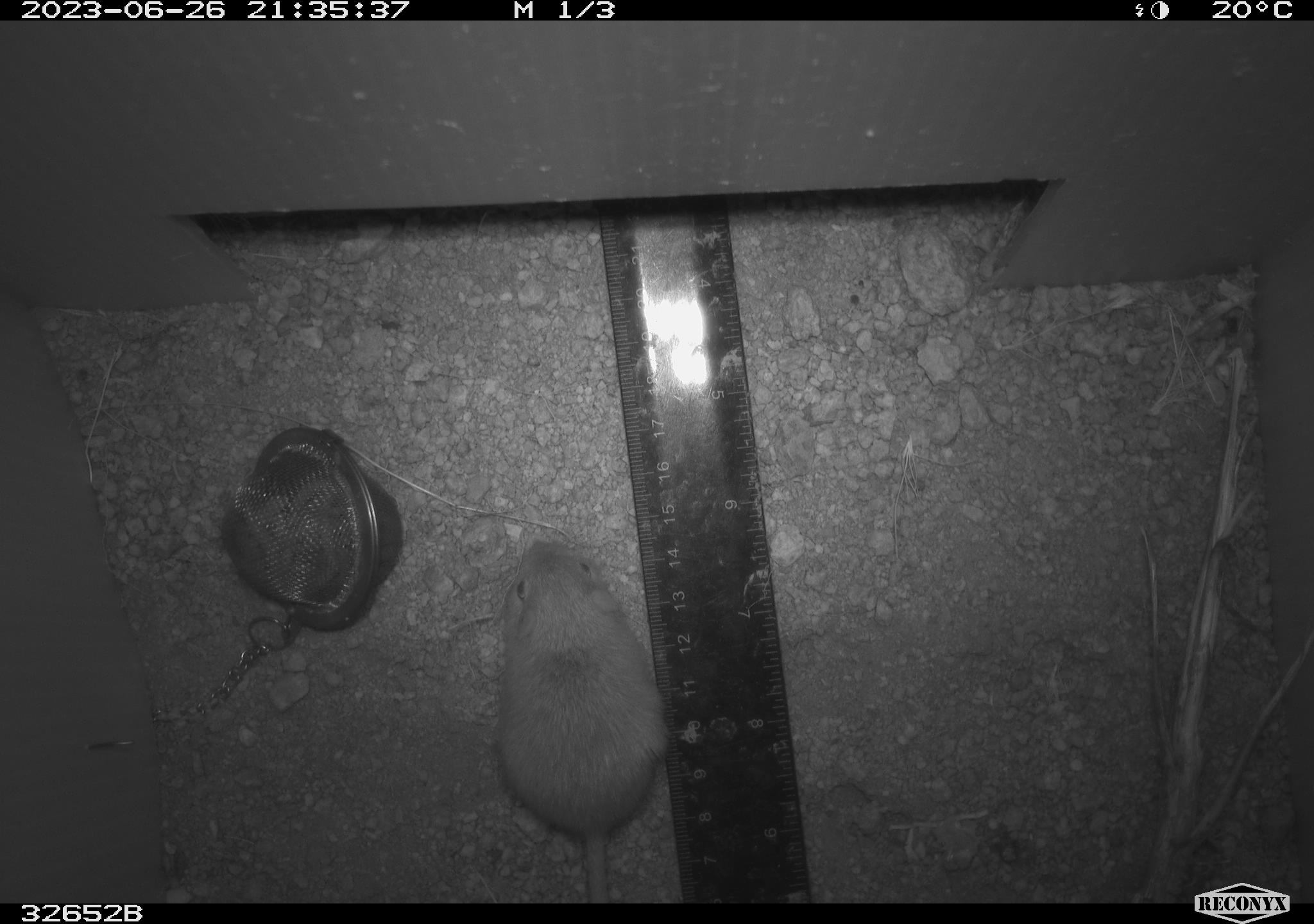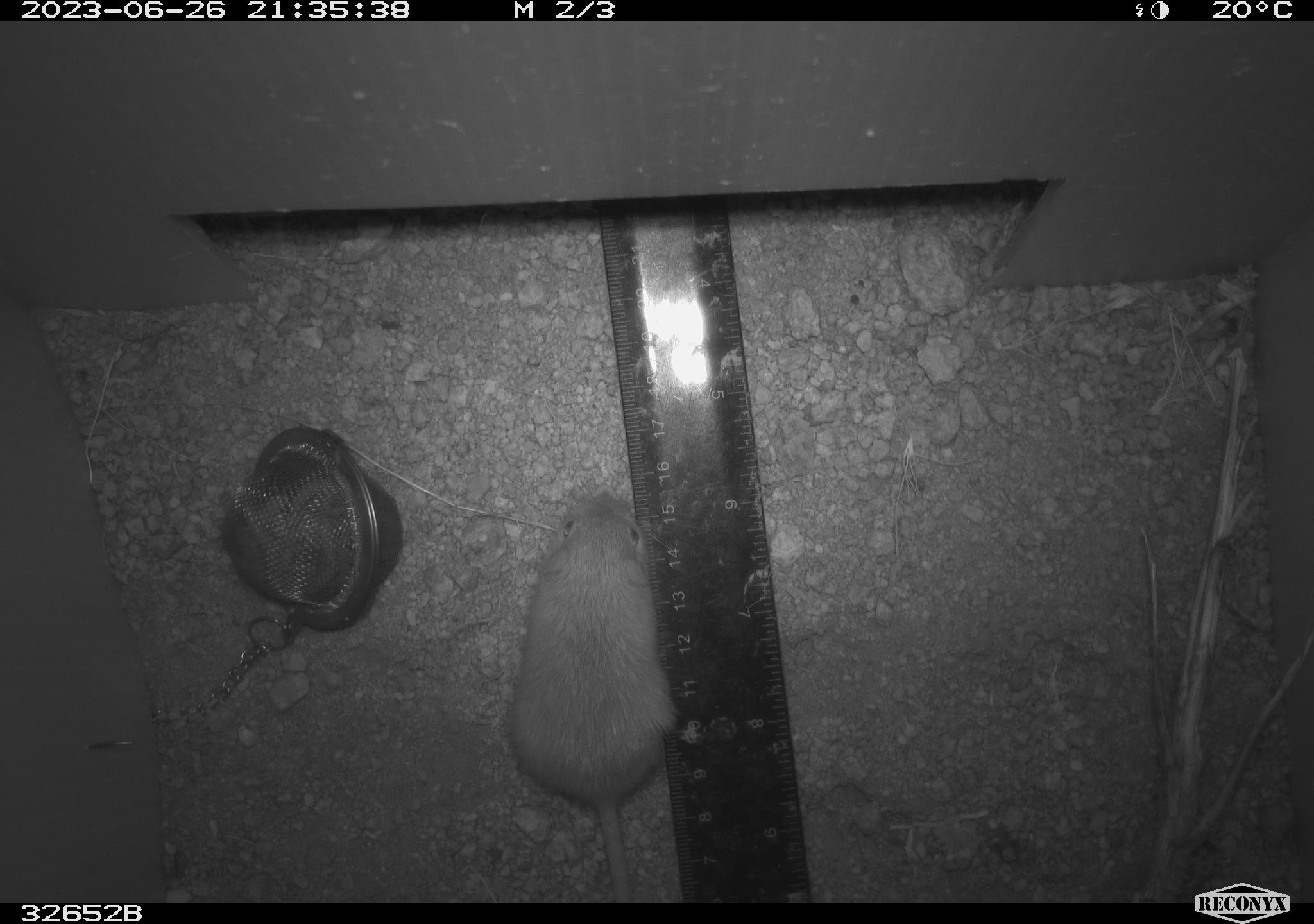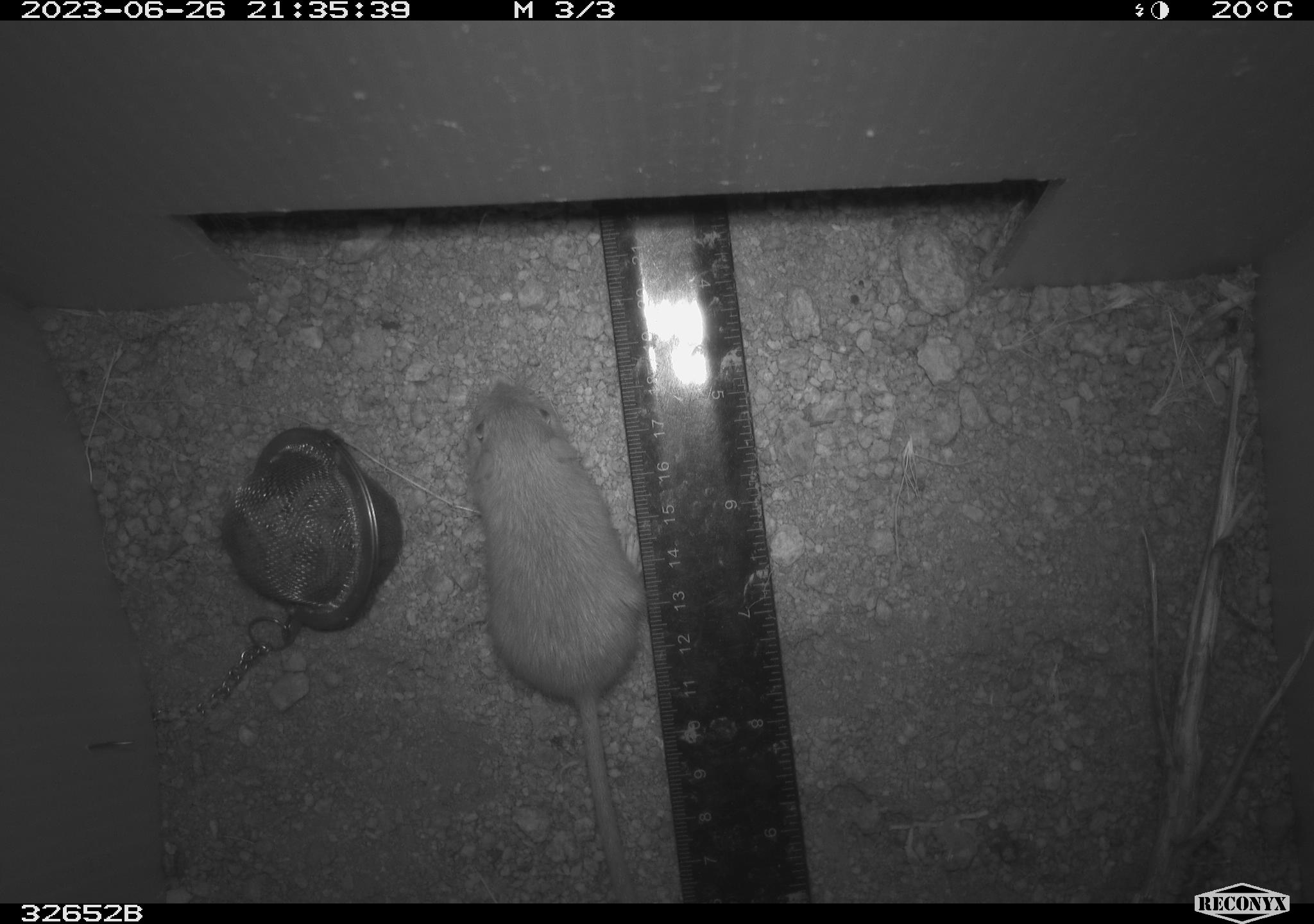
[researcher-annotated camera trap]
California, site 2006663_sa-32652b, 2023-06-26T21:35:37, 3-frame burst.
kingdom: Animalia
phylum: Chordata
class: Mammalia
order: Rodentia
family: Heteromyidae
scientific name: Heteromyidae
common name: kangaroo rats and pocket mice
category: heteromyidae family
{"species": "heteromyidae family (kangaroo rats and pocket mice) (Heteromyidae)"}